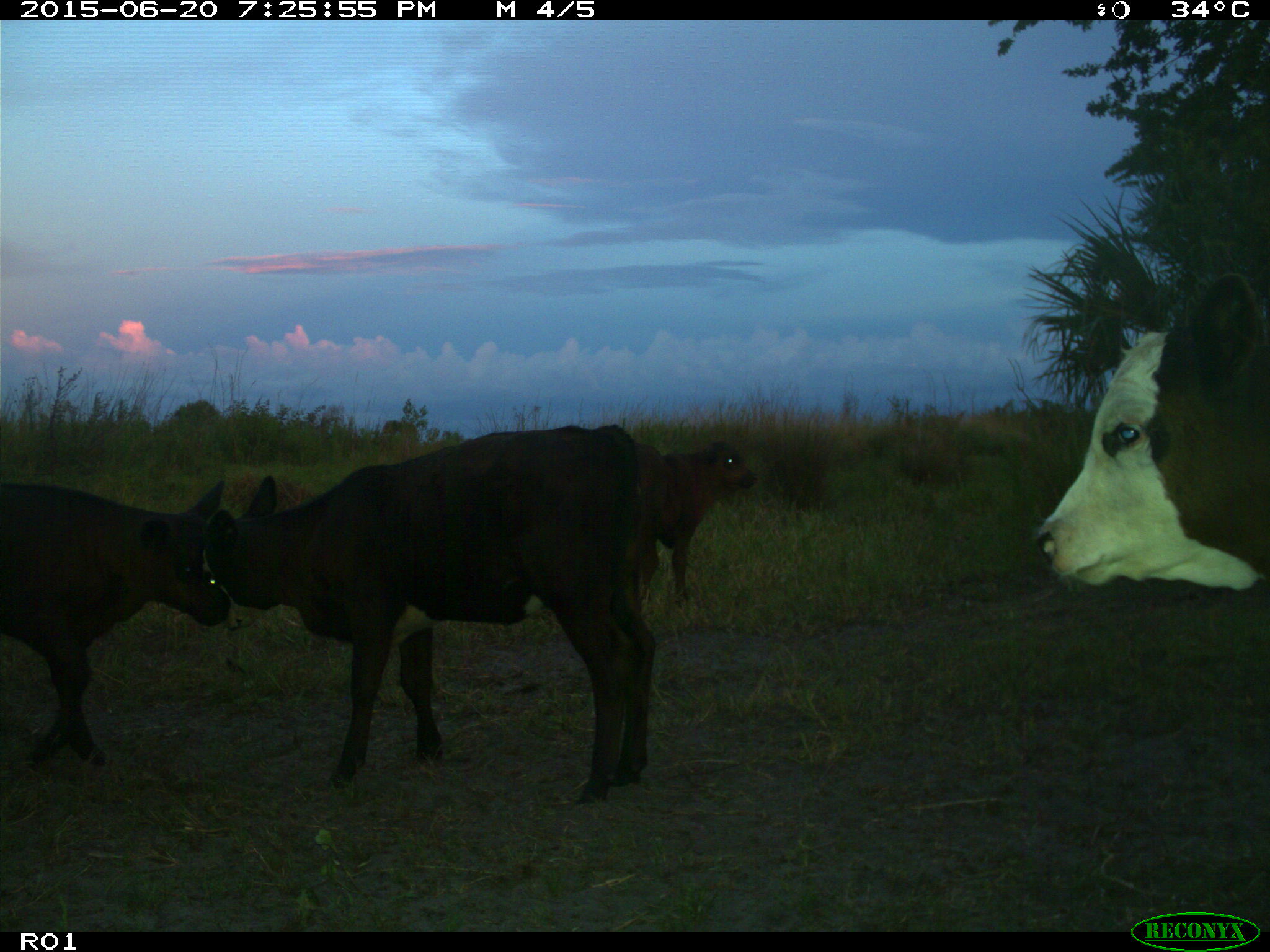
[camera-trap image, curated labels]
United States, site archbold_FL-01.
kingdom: Animalia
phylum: Chordata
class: Mammalia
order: Artiodactyla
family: Bovidae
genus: Bos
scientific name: Bos taurus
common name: domestic cow